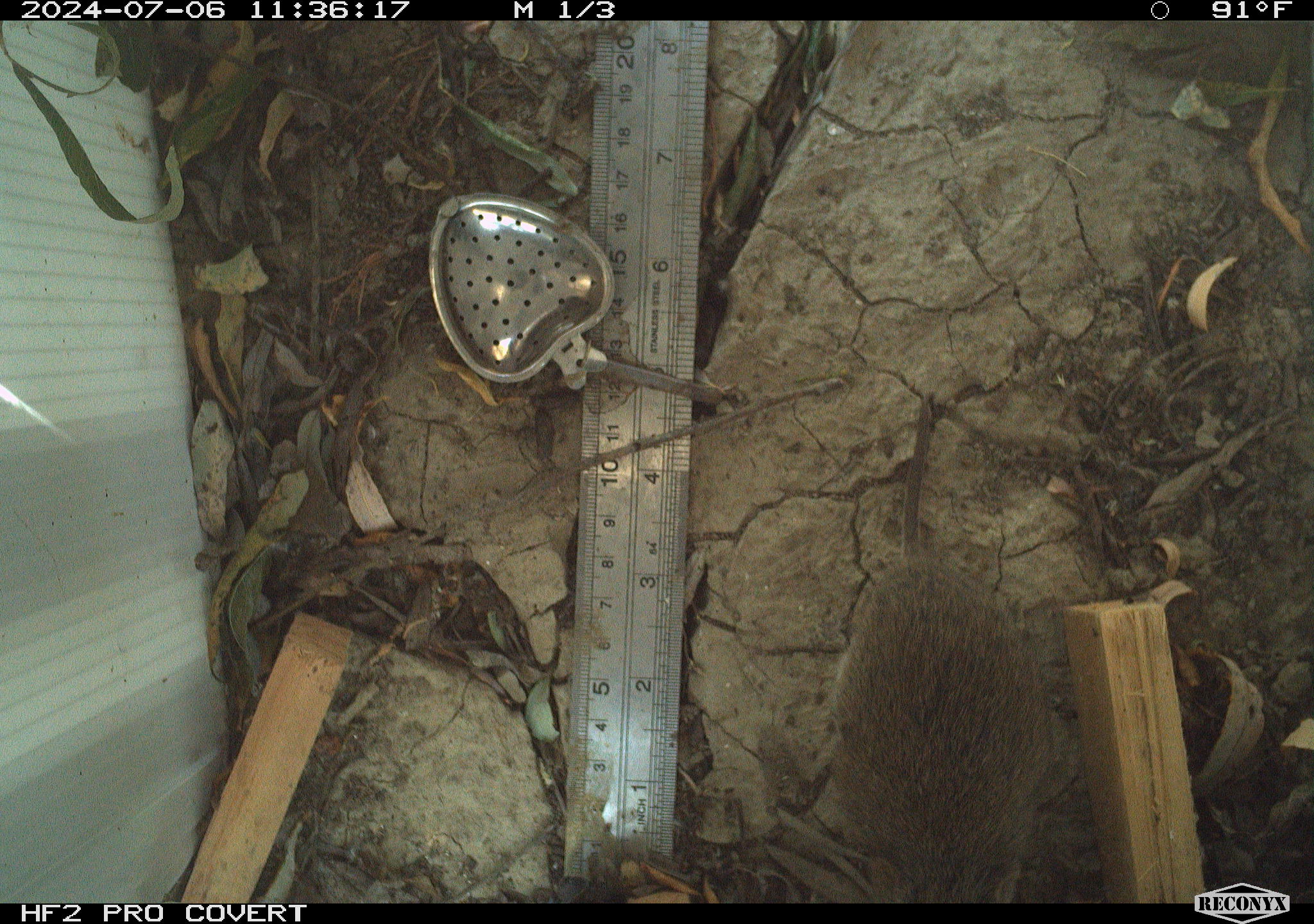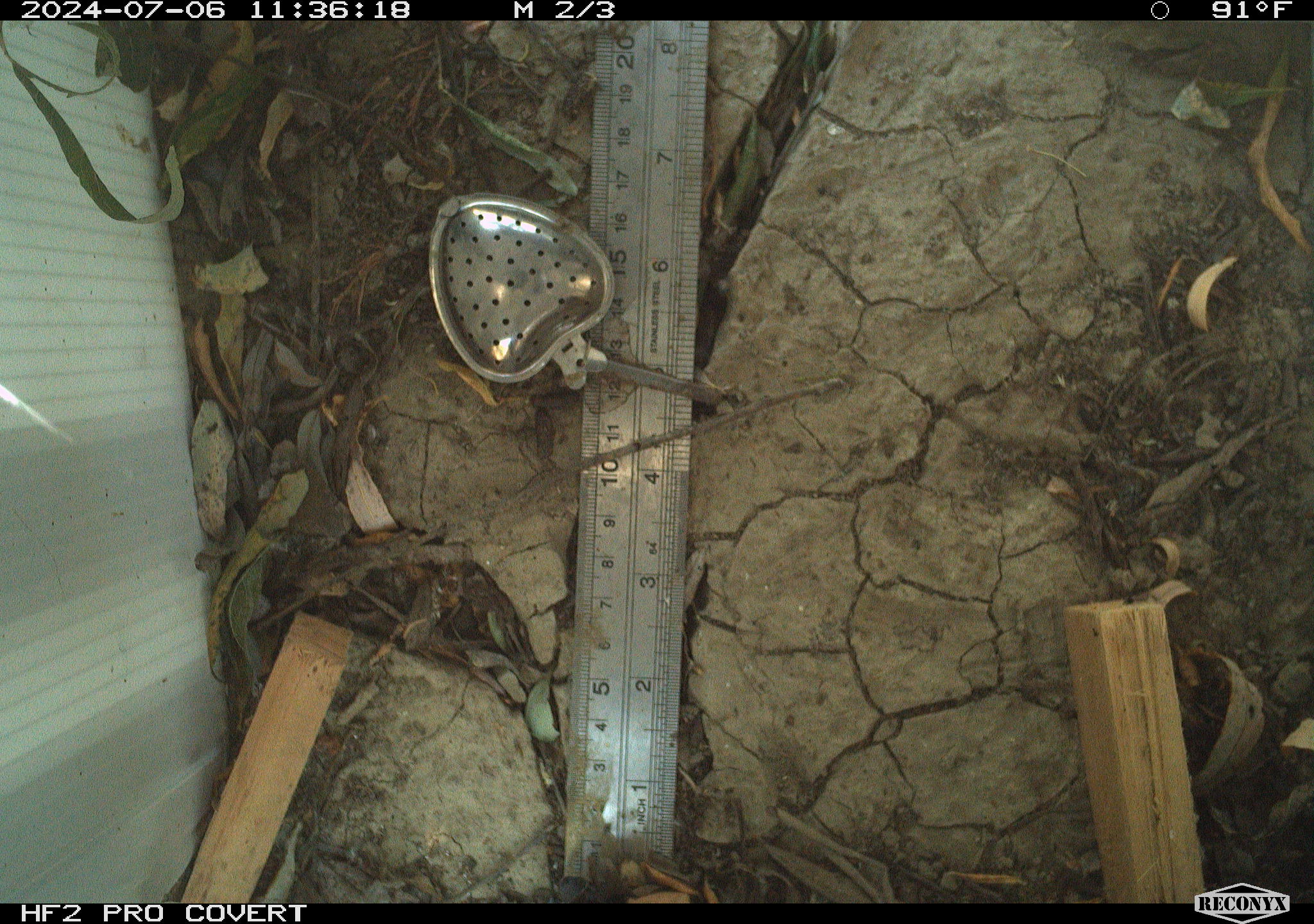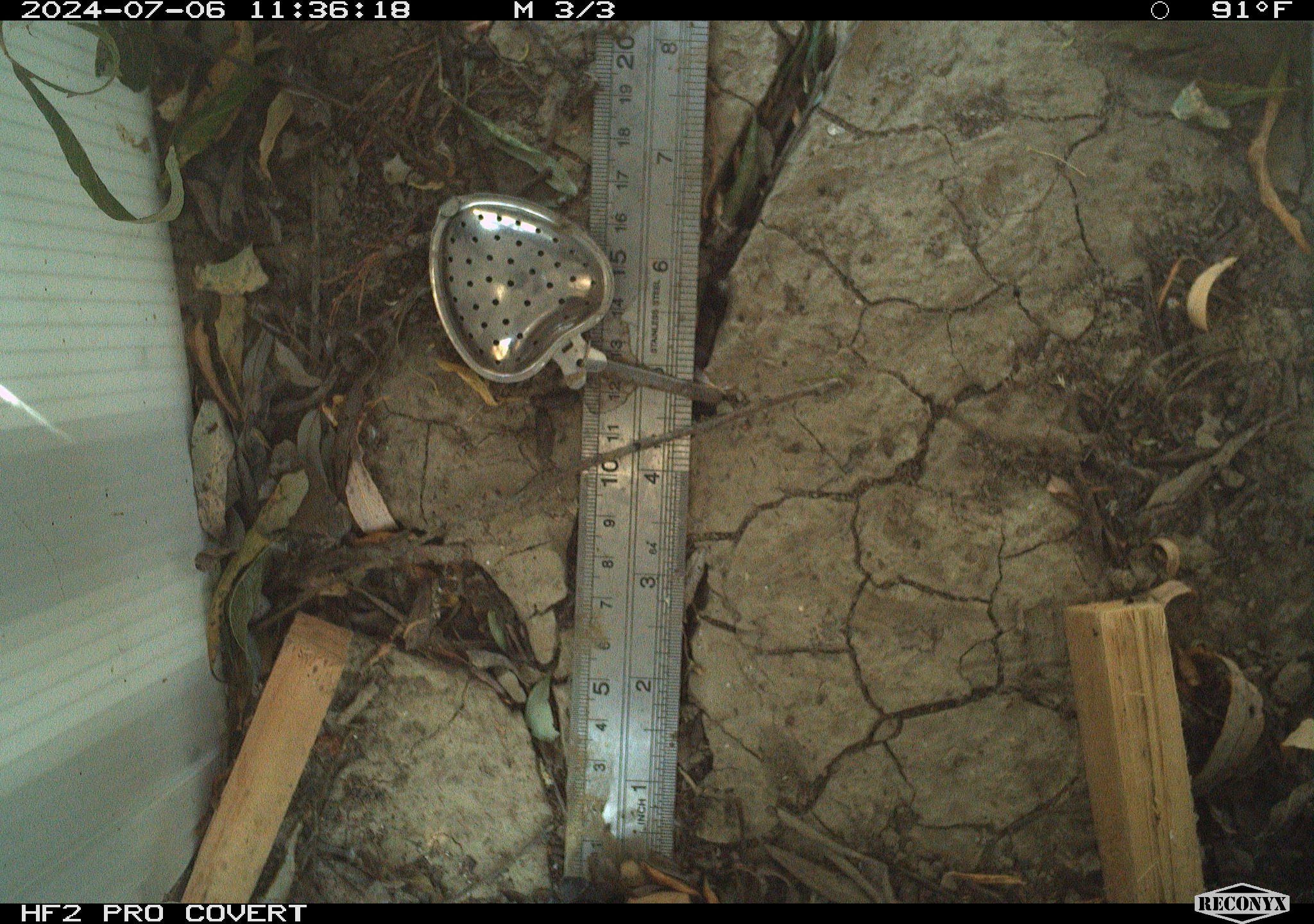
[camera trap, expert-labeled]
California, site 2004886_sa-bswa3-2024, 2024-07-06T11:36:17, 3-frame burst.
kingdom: Animalia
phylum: Chordata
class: Mammalia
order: Rodentia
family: Cricetidae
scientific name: Arvicolinae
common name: voles, lemmings, and muskrats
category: arvicolinae subfamily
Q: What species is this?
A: Arvicolinae subfamily (voles, lemmings, and muskrats) (Arvicolinae).